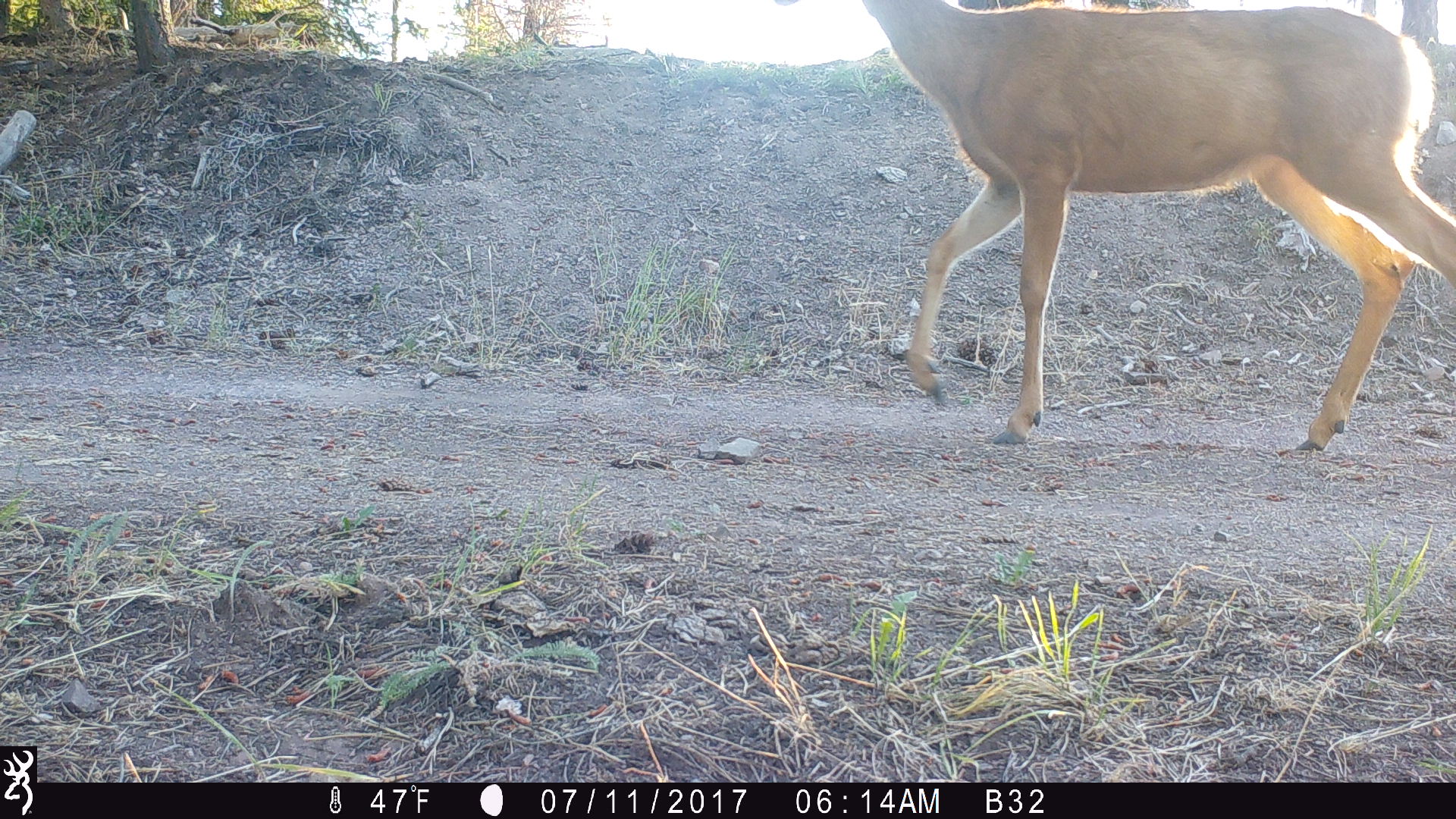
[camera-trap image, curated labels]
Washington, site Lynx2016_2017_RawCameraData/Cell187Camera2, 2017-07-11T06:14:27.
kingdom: Animalia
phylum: Chordata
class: Mammalia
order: Artiodactyla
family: Cervidae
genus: Odocoileus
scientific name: Odocoileus hemionus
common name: mule deer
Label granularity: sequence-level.